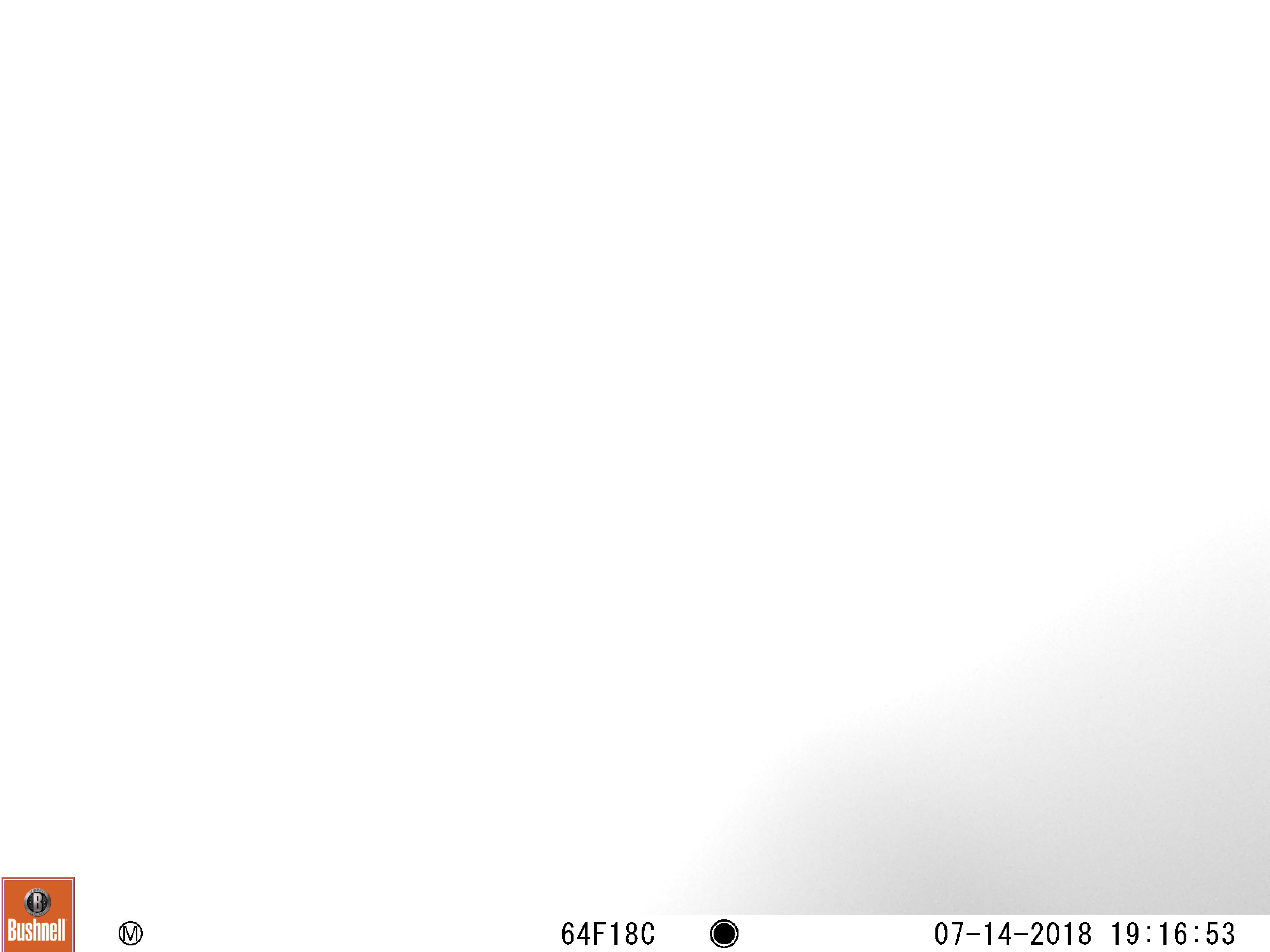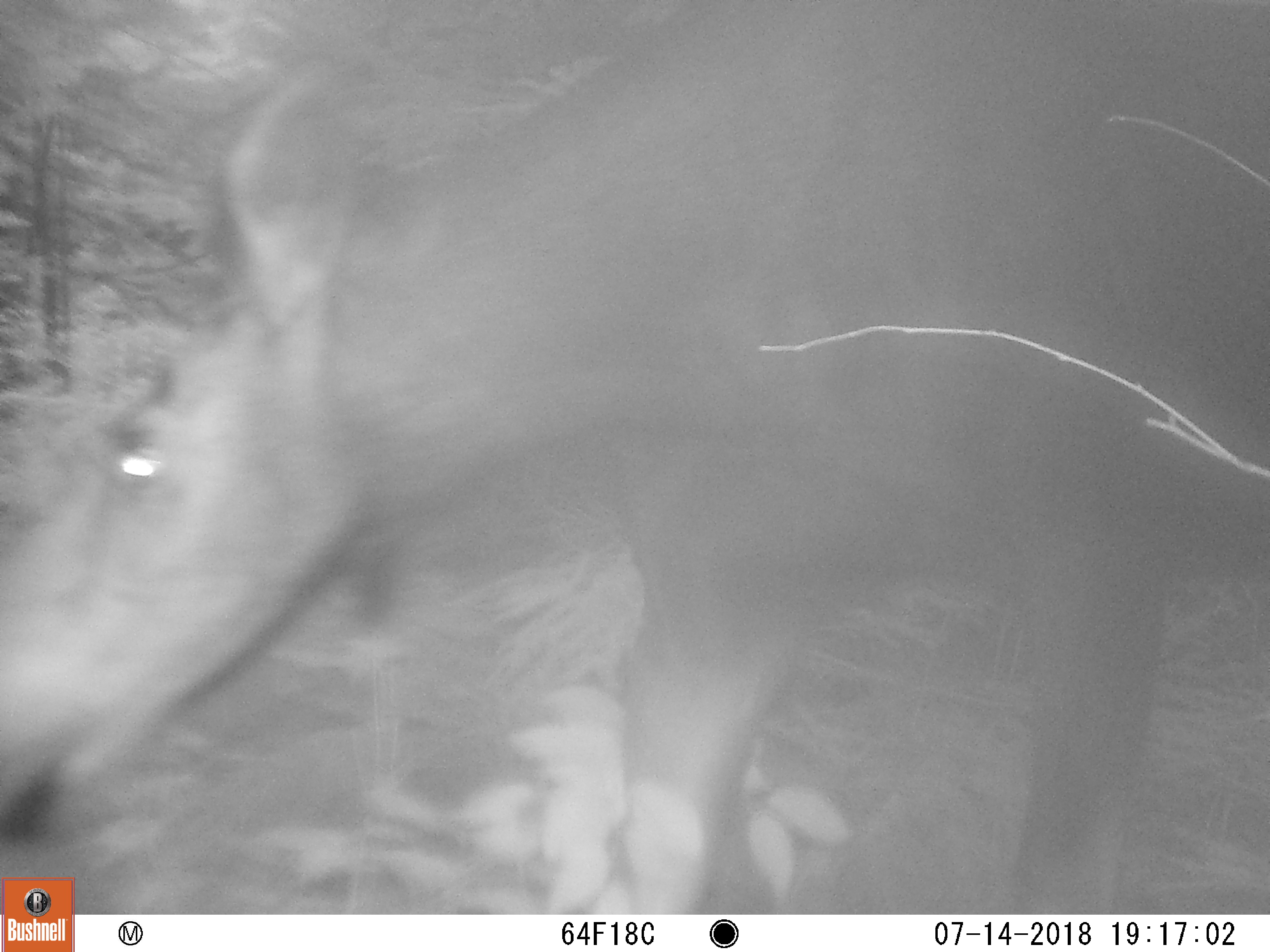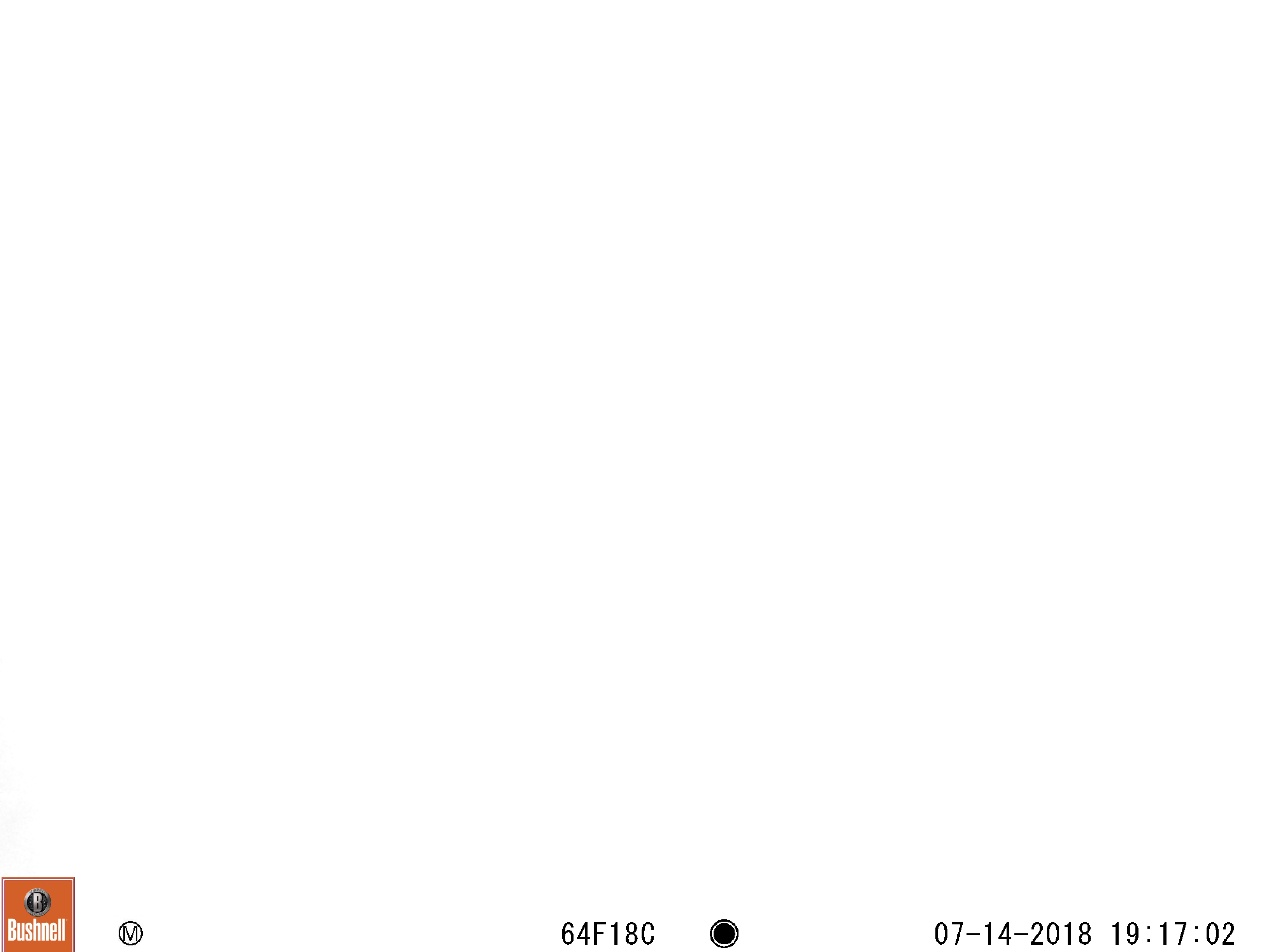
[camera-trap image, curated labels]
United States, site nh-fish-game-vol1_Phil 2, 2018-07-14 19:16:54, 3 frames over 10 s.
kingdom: Animalia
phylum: Chordata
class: Mammalia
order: Artiodactyla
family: Cervidae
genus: Alces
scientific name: Alces alces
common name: moose